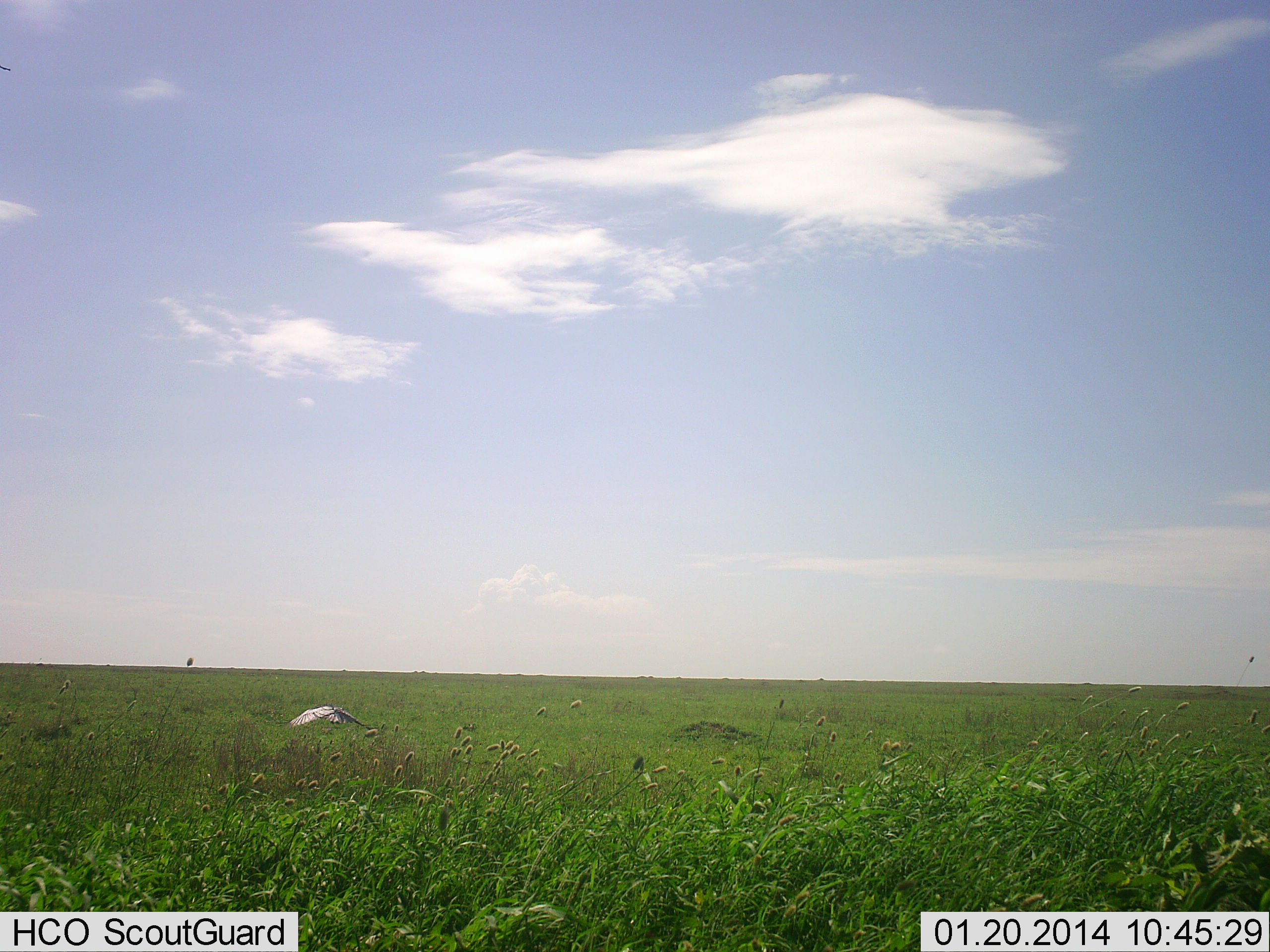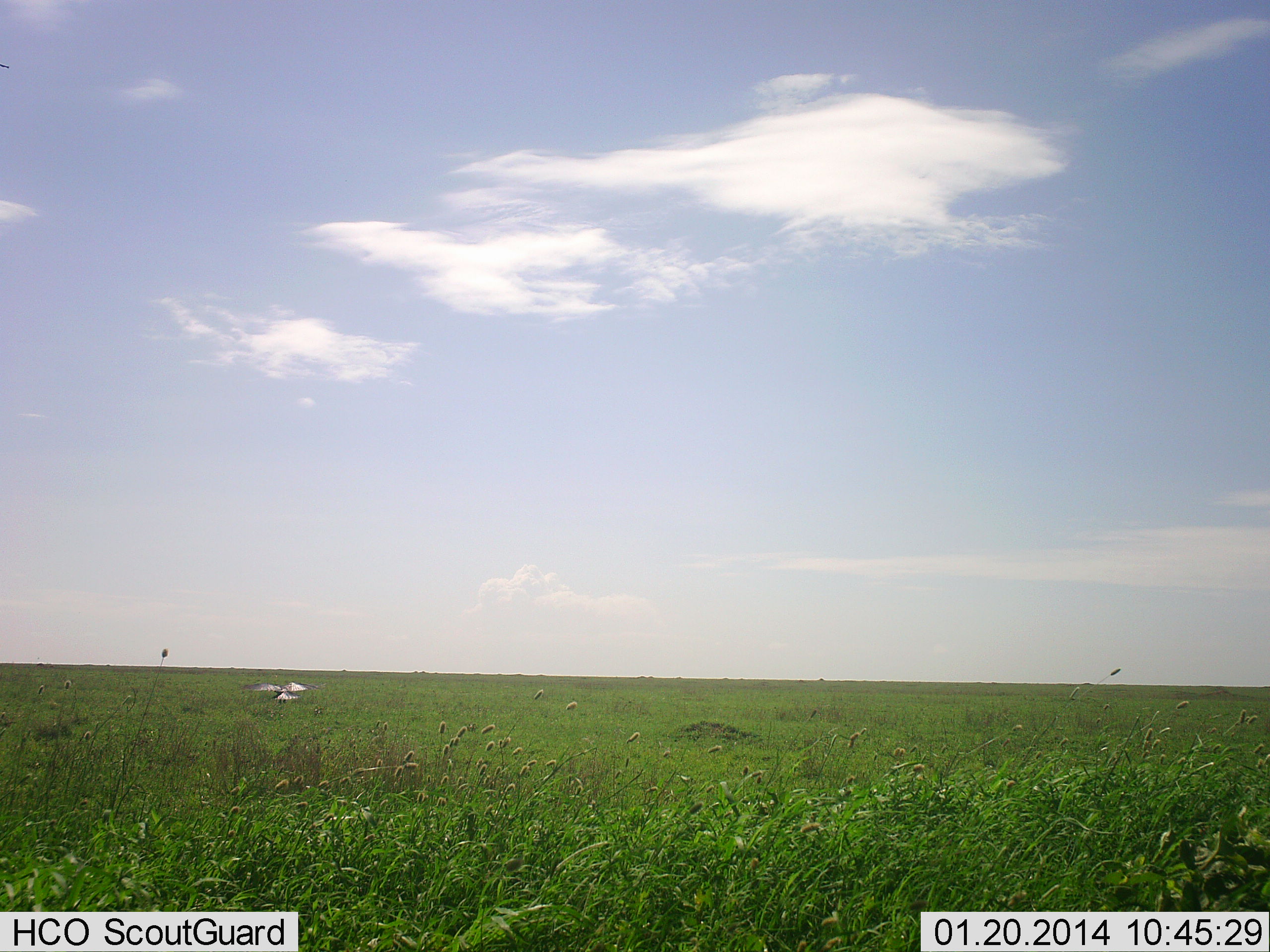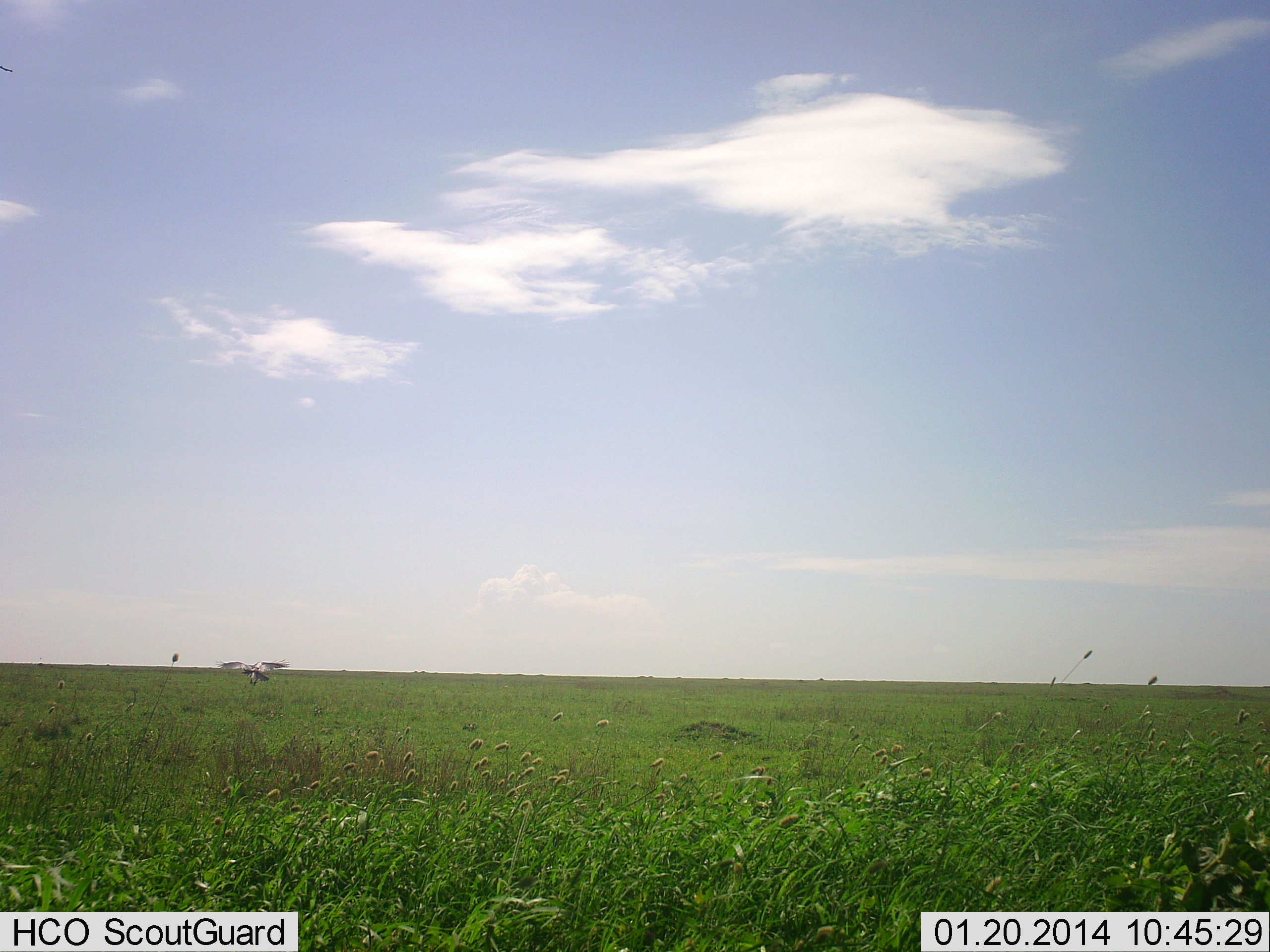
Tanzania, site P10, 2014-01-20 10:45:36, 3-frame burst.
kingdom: Animalia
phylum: Chordata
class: Aves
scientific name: Aves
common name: bird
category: otherbird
Otherbird (bird) (Aves), count 1. Behavior (volunteer vote fractions): standing 0%, resting 0%, moving 100%, interacting 0%. Young present (vote fraction): 0%. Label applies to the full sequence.